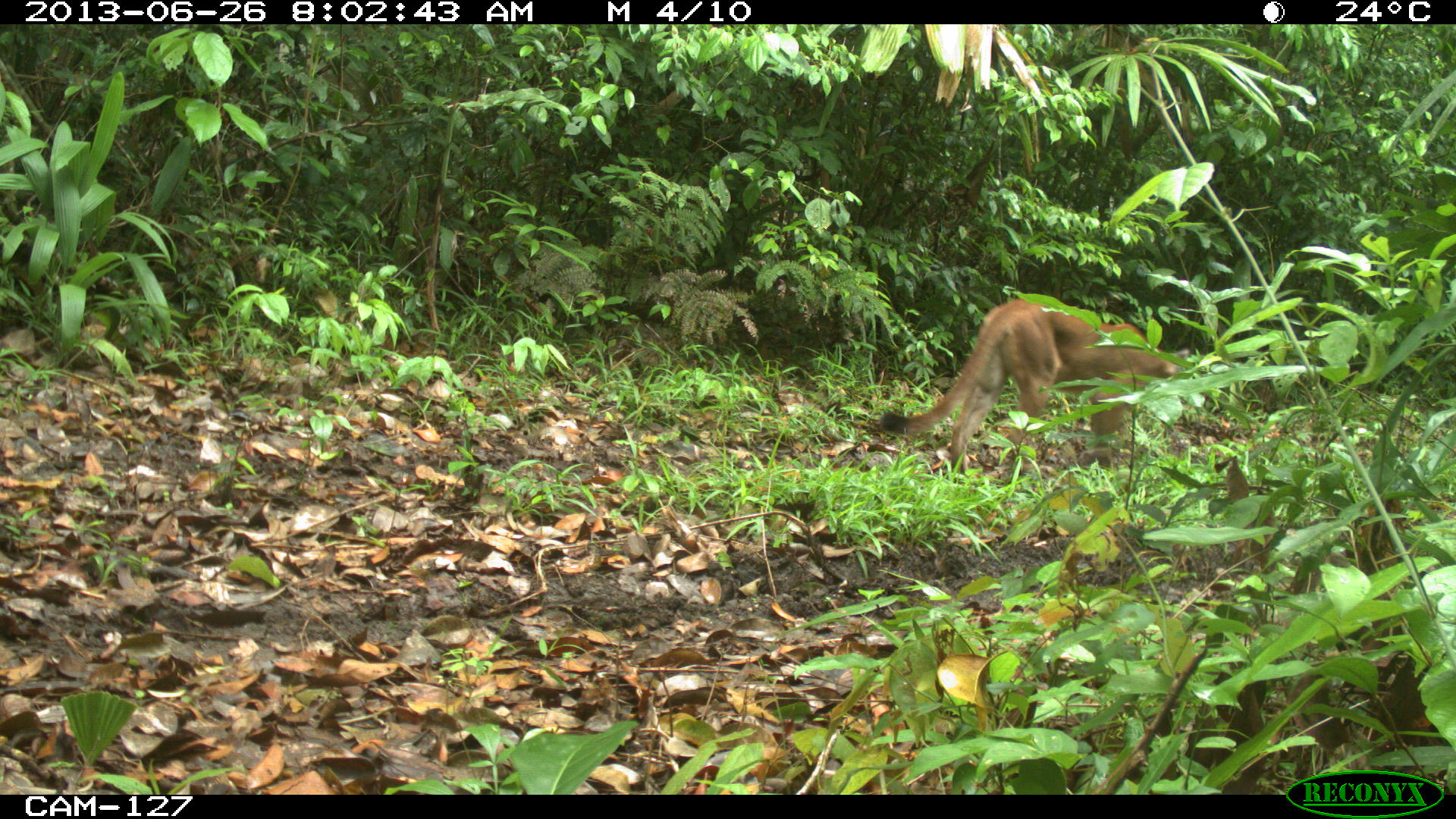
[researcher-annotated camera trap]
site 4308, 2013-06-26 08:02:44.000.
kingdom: Animalia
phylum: Chordata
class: Mammalia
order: Carnivora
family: Felidae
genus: Puma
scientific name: Puma concolor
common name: mountain lion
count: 1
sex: female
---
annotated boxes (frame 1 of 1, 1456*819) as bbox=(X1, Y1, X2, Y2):
puma concolor: bbox=(879, 295, 1197, 481)